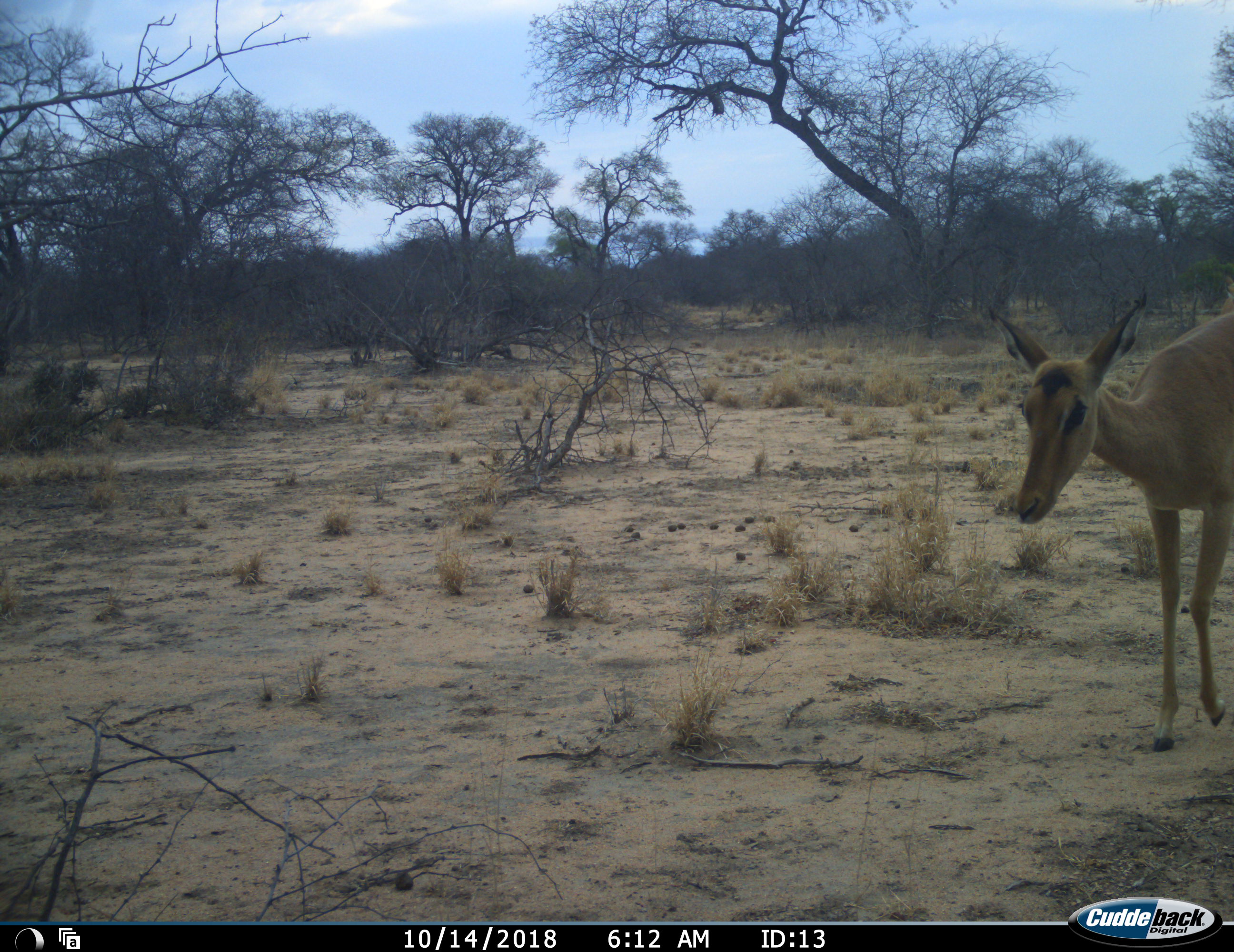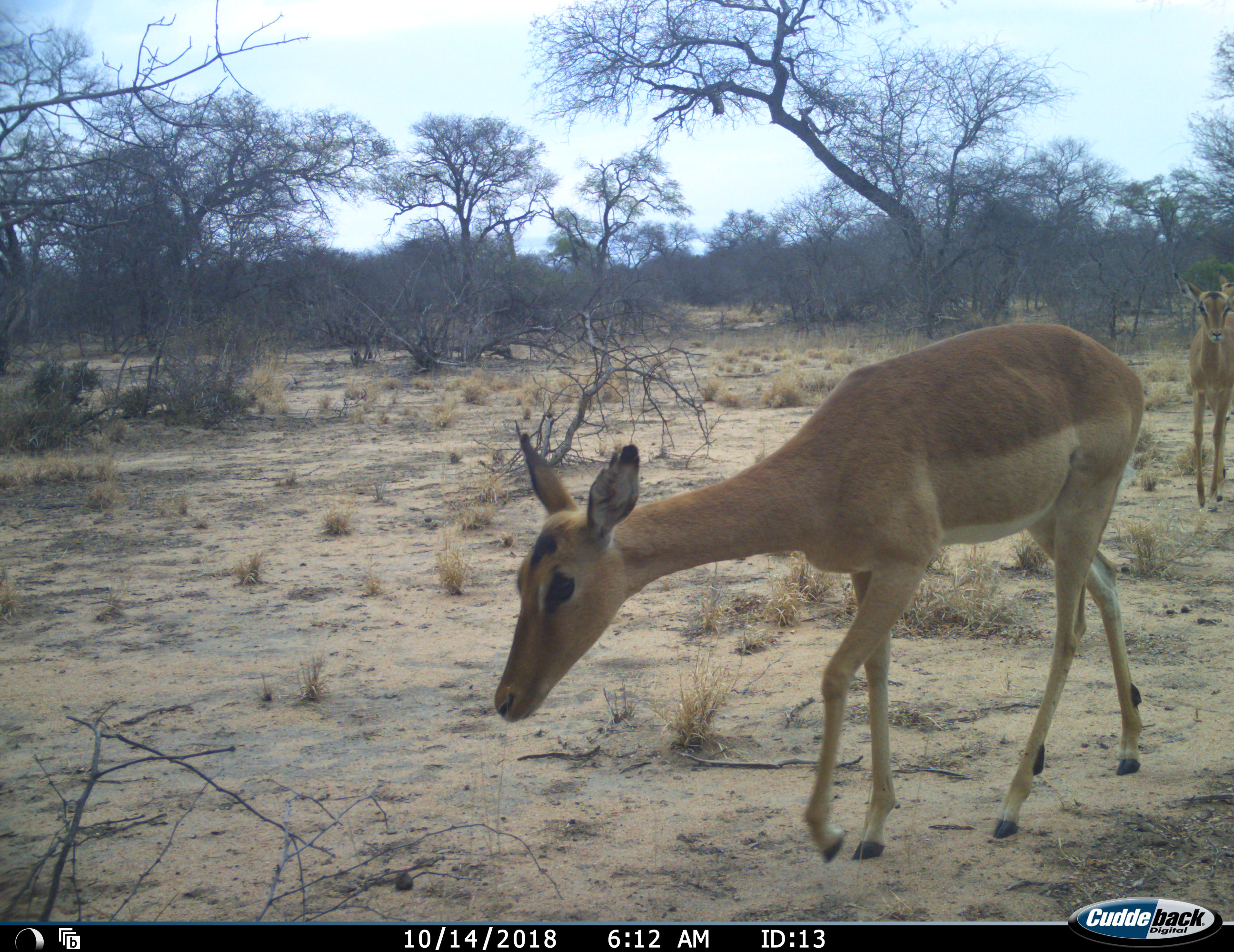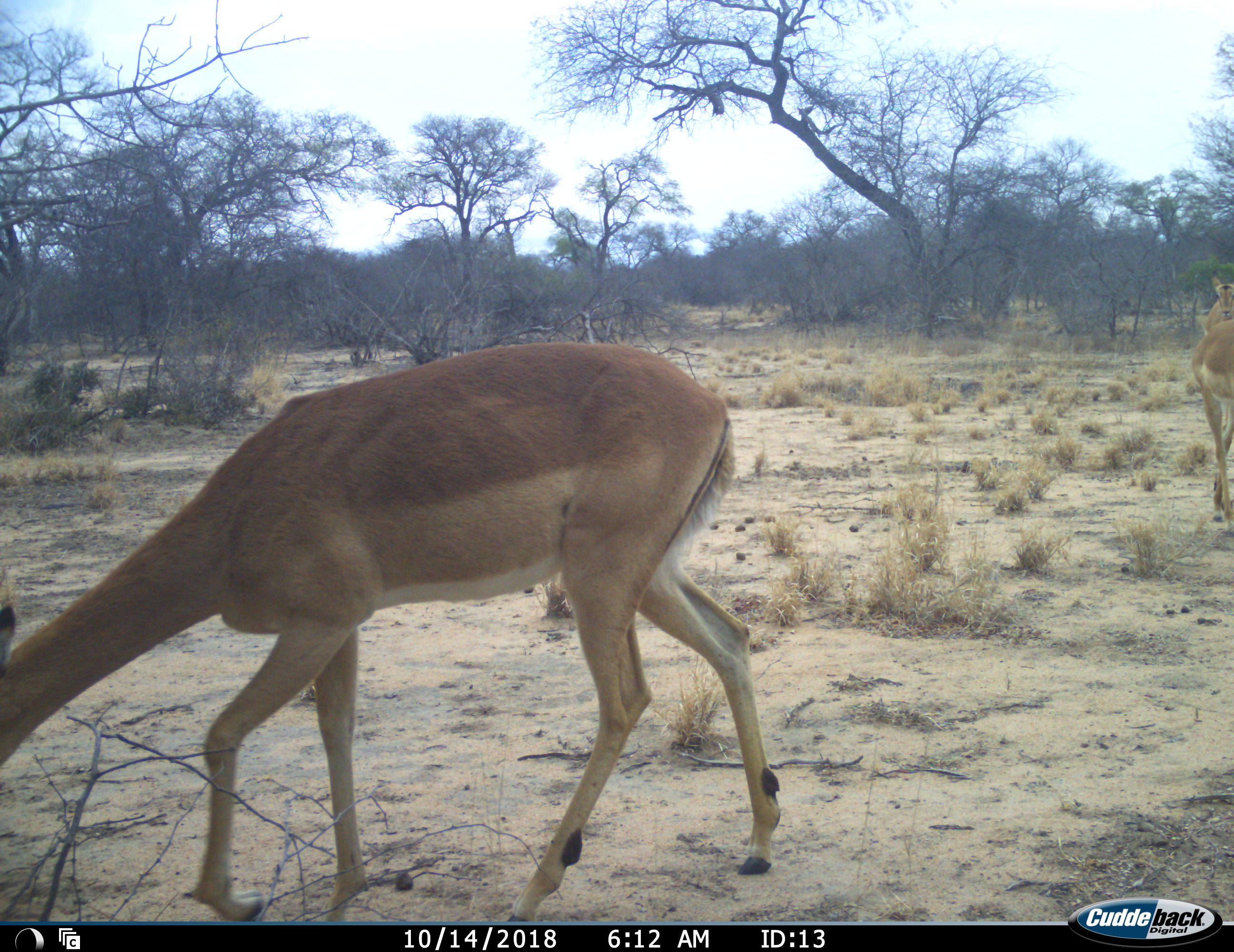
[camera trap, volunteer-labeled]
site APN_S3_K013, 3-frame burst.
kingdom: Animalia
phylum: Chordata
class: Mammalia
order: Artiodactyla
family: Bovidae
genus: Aepyceros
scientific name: Aepyceros melampus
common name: impala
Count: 2.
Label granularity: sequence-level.